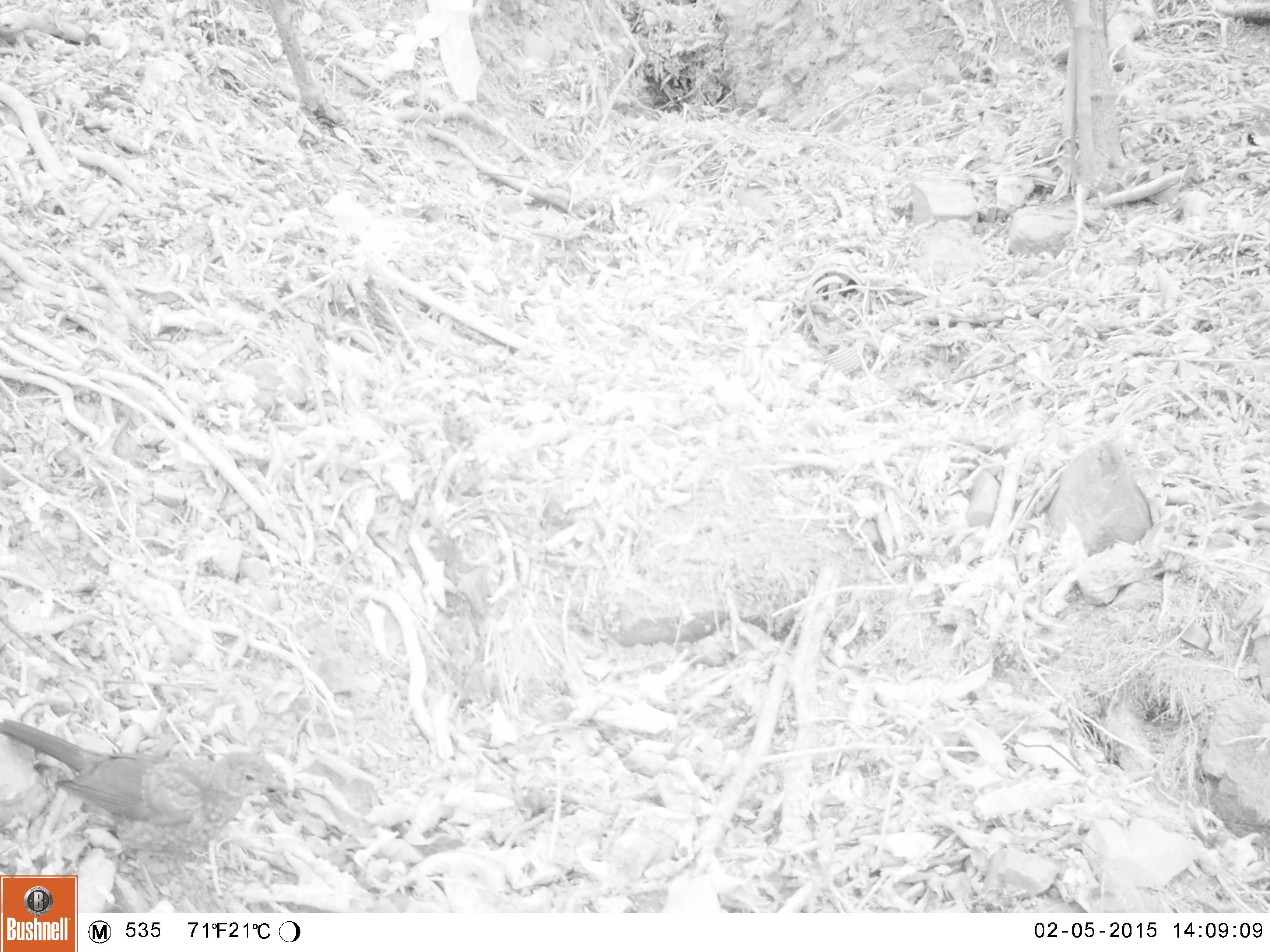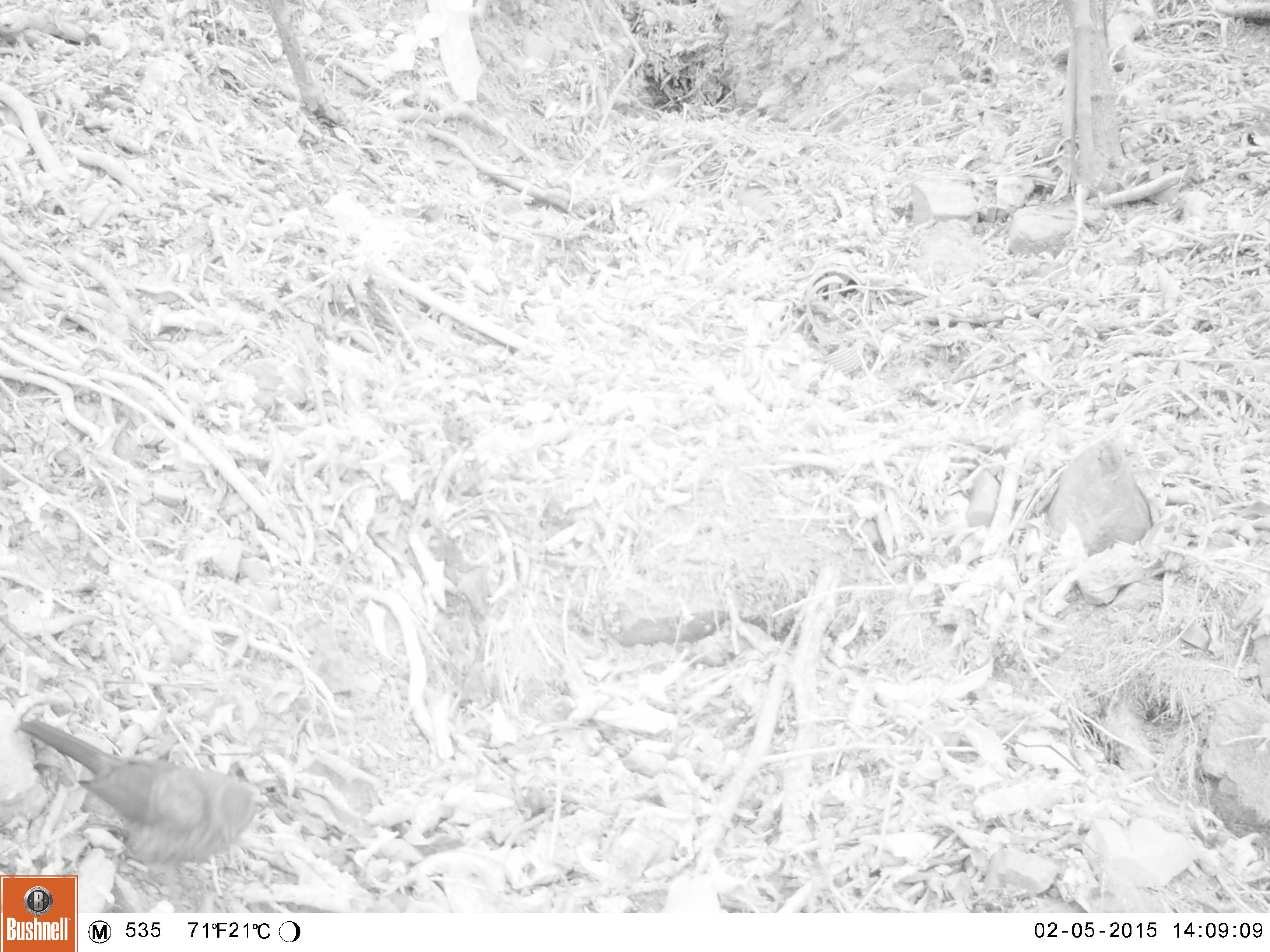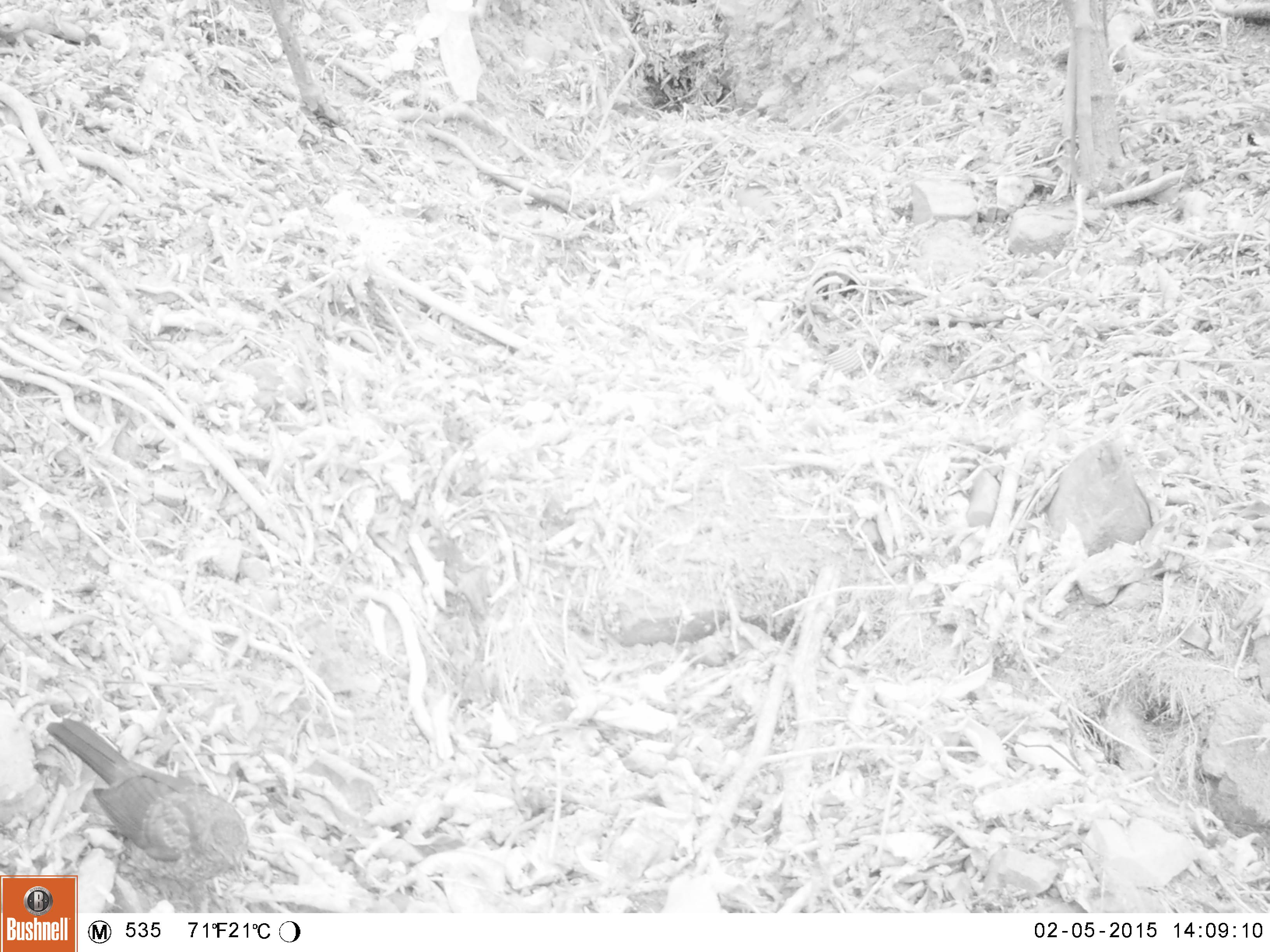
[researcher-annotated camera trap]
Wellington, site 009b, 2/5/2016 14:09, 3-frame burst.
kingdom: Animalia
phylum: Chordata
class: Aves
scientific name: Aves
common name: bird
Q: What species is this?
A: Bird (Aves).